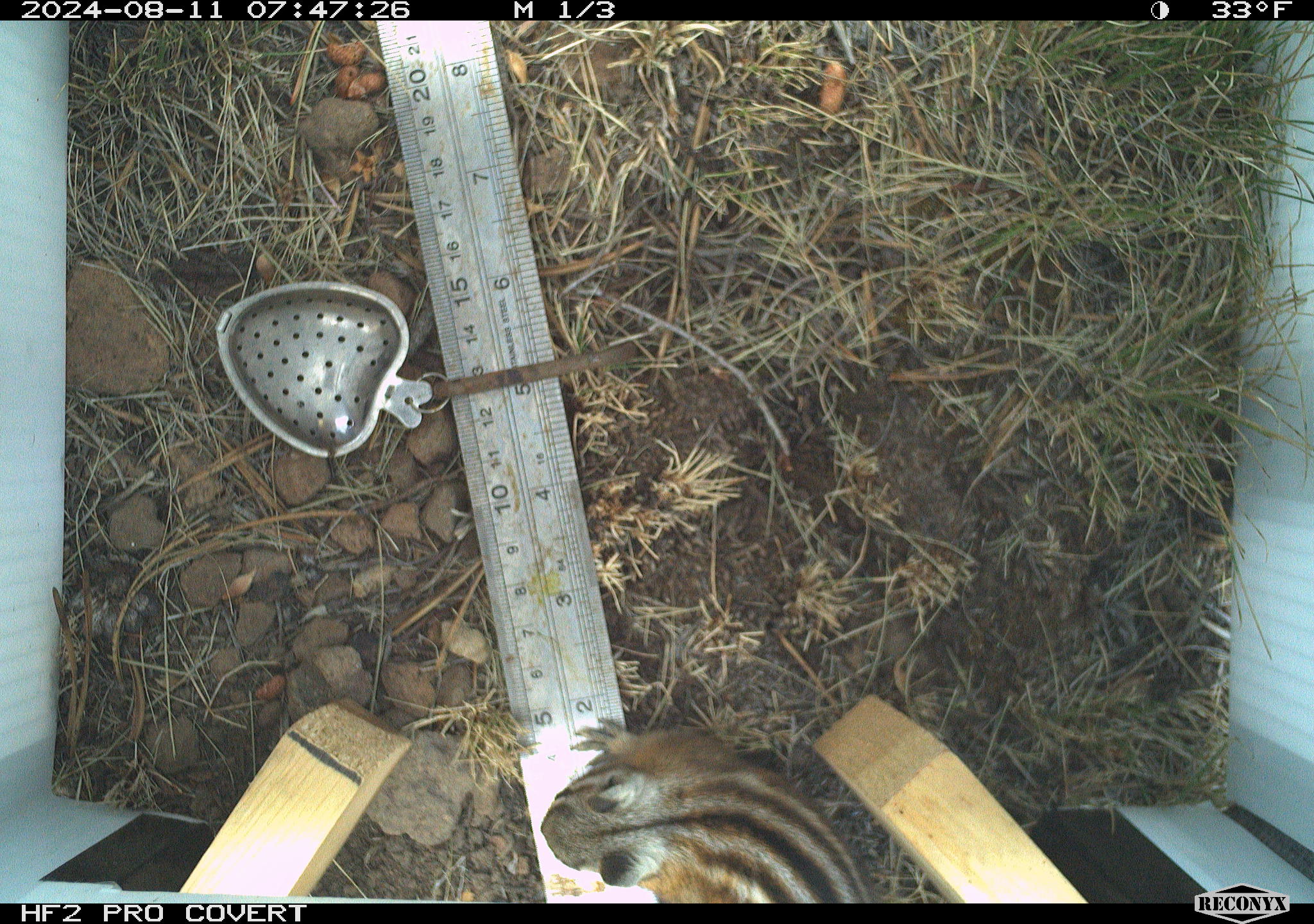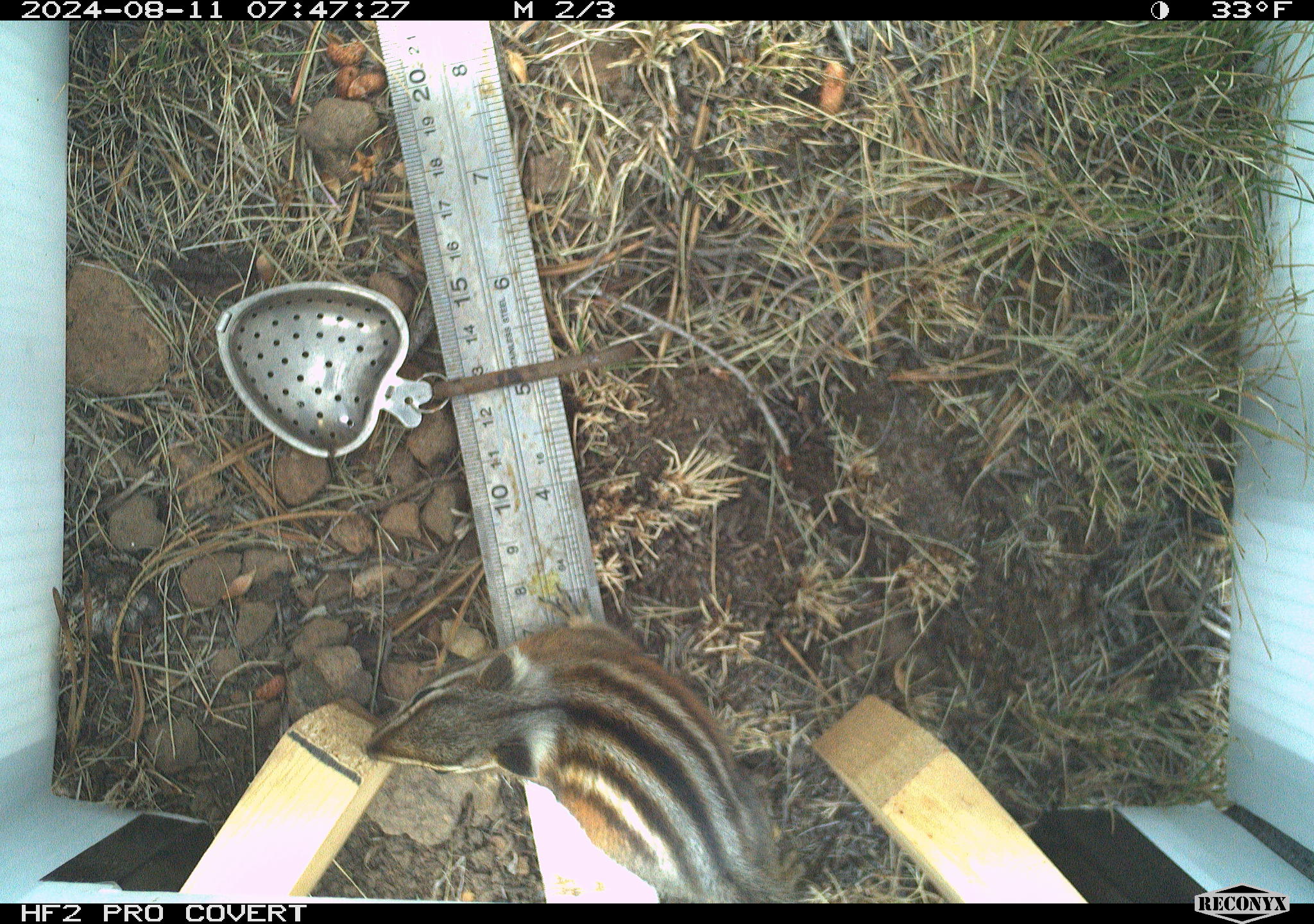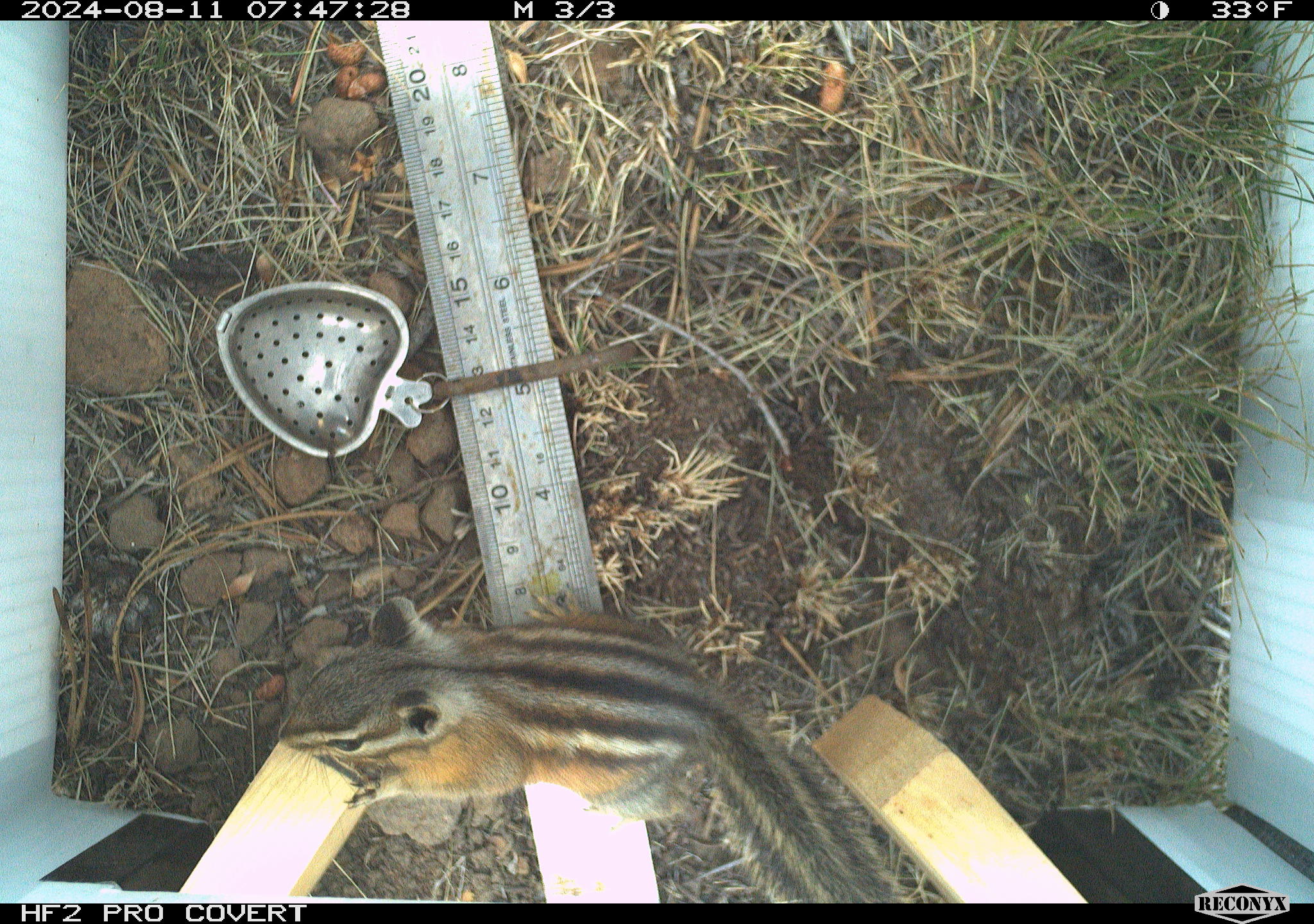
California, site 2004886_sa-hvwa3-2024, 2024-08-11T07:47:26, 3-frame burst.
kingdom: Animalia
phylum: Chordata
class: Mammalia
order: Rodentia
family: Sciuridae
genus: Neotamias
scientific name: Neotamias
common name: western chipmunks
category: neotamias species